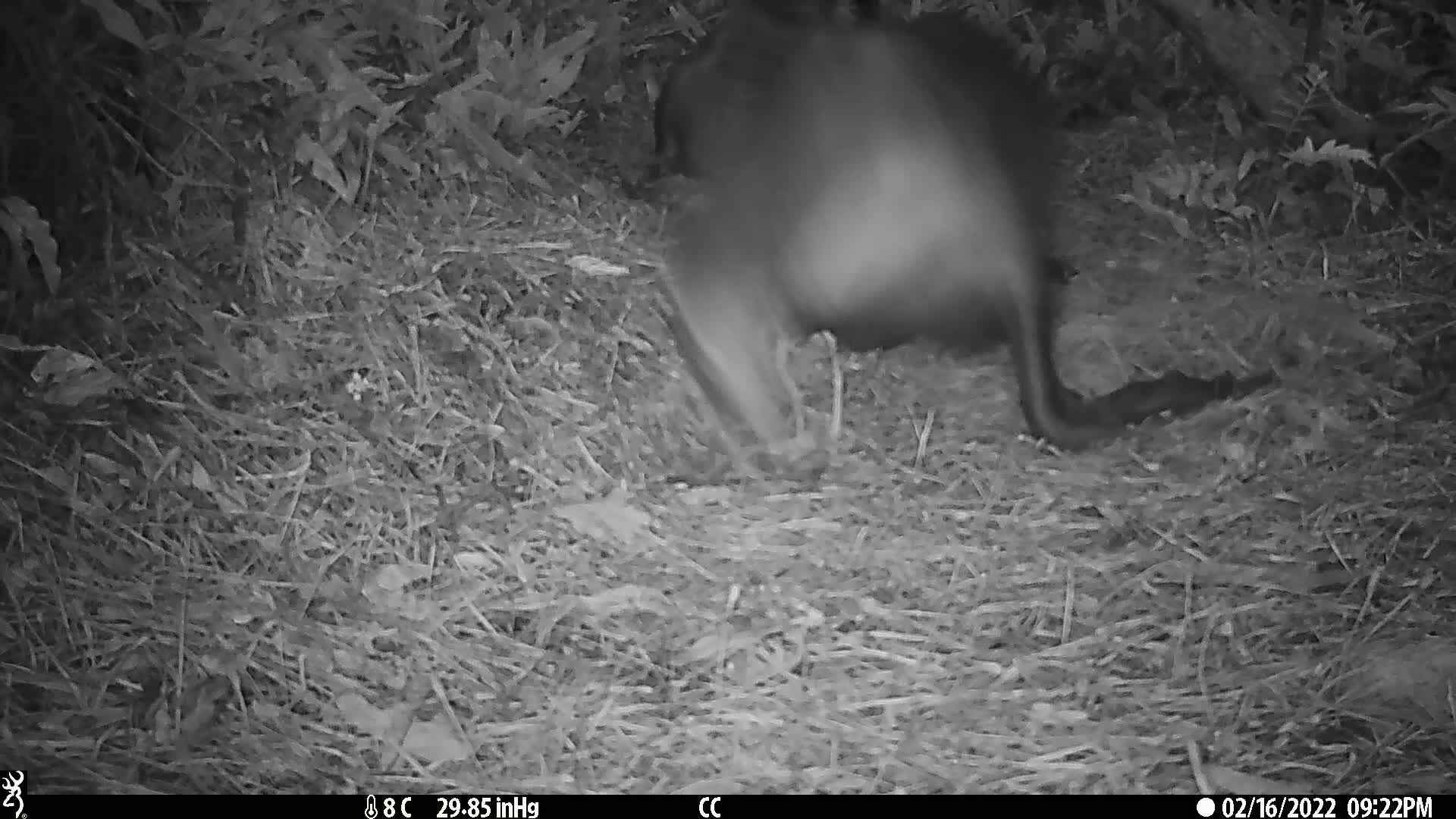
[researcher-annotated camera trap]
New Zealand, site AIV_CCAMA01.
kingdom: Animalia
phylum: Chordata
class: Mammalia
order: Carnivora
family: Otariidae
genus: Phocarctos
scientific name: Phocarctos hookeri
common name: new zealand sea lion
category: sealion